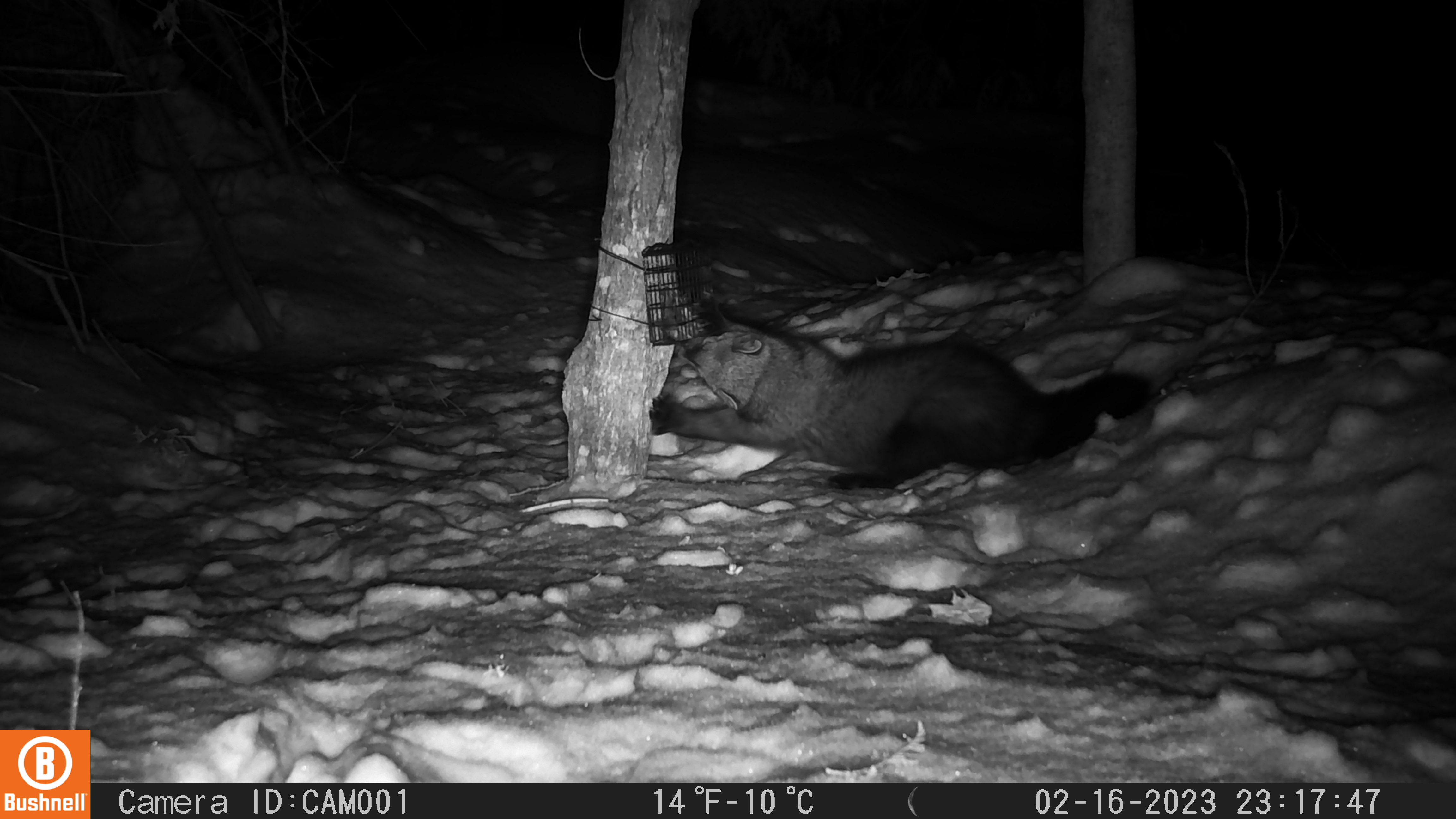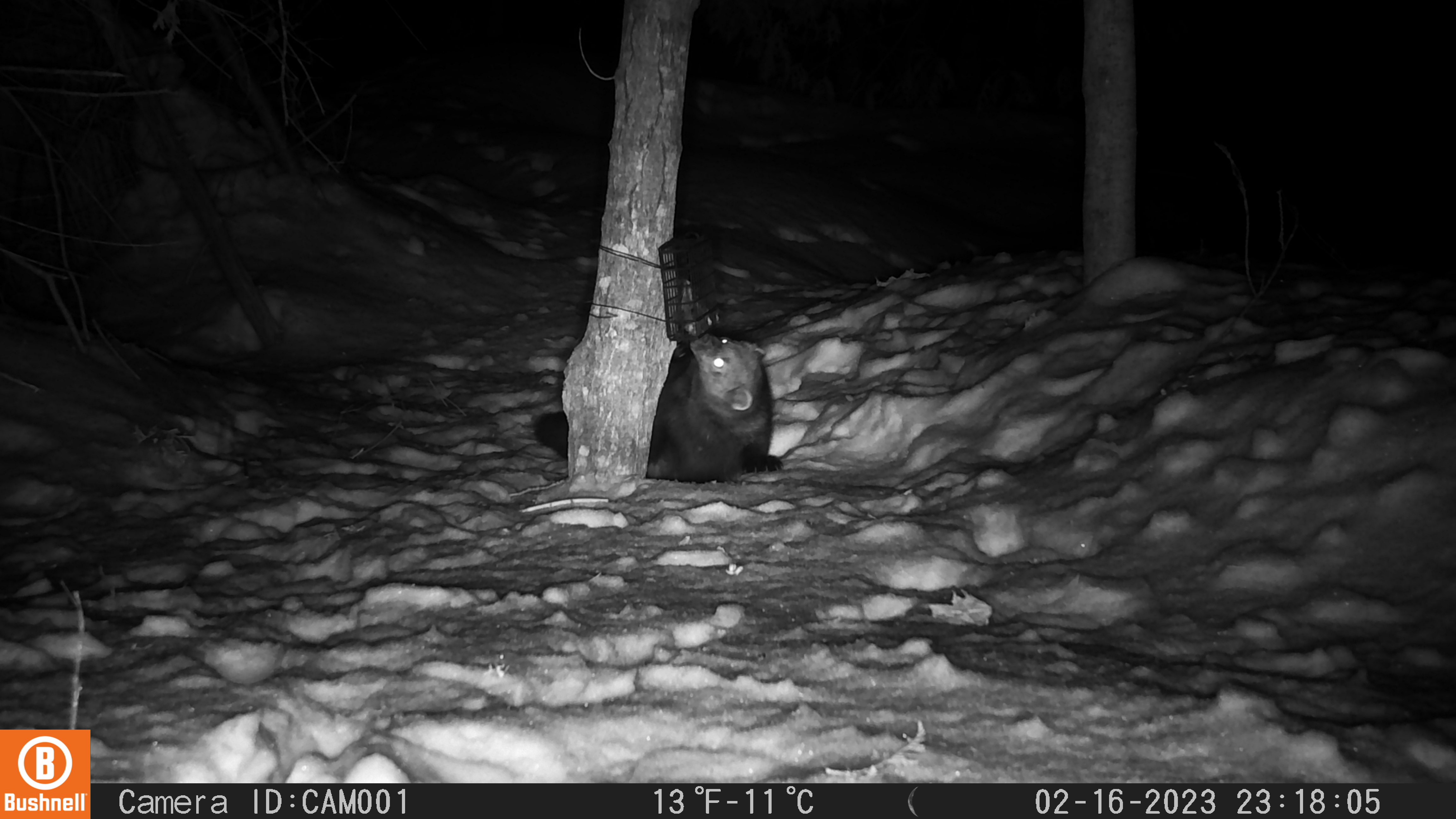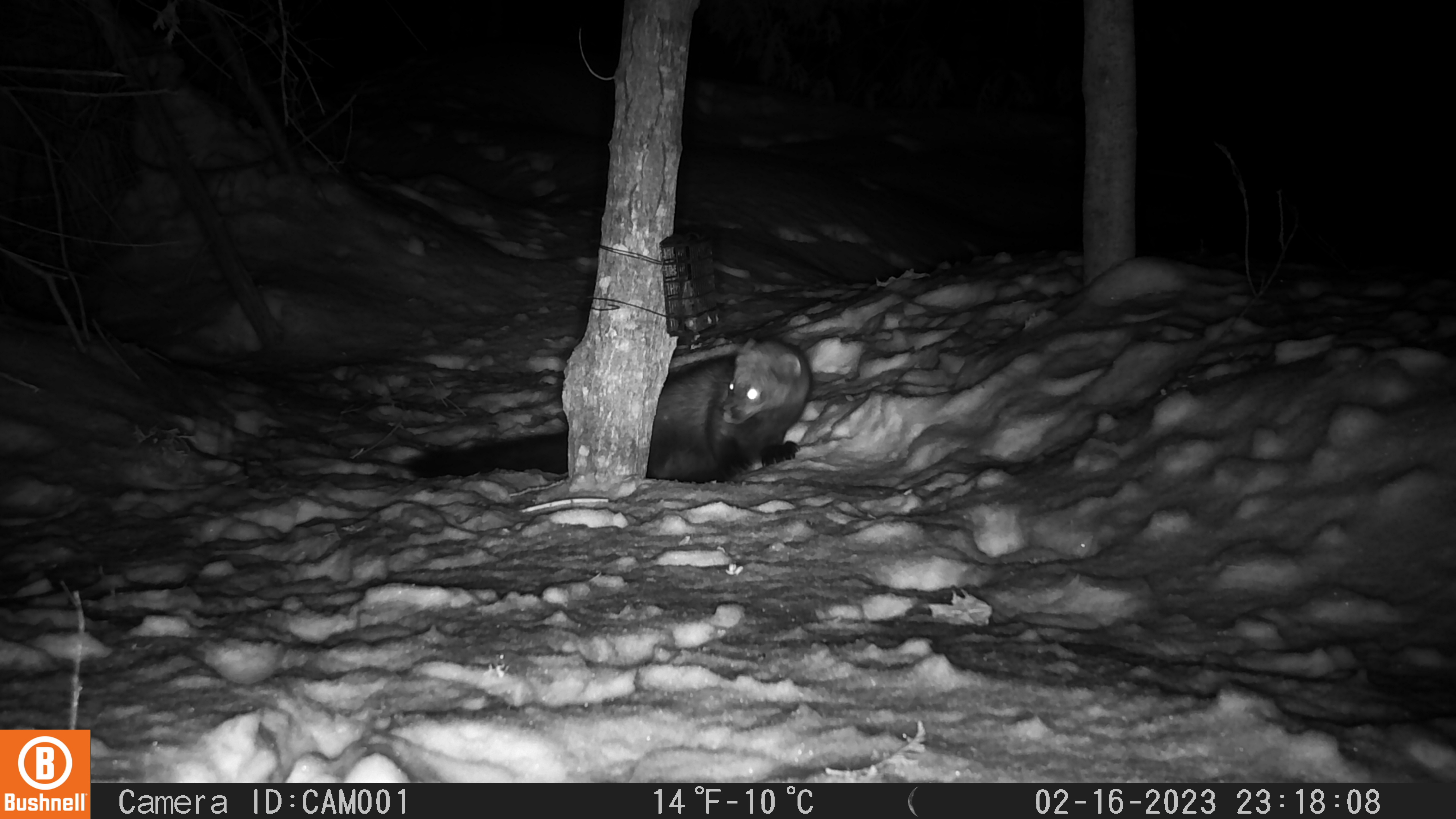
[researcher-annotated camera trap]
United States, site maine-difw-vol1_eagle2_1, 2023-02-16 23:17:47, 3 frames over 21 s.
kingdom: Animalia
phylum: Chordata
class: Mammalia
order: Carnivora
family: Mustelidae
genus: Pekania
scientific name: Pekania pennanti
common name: fisher